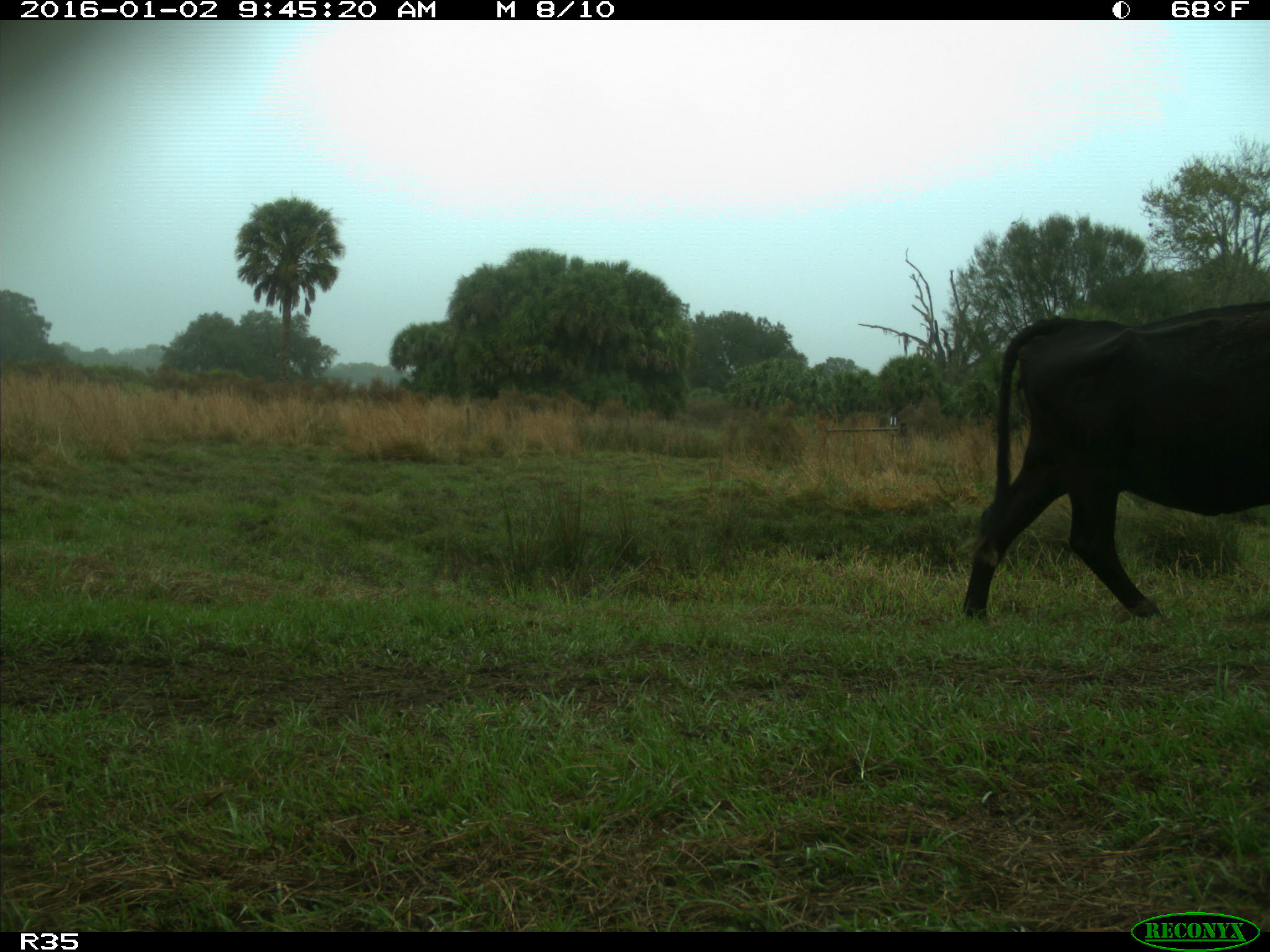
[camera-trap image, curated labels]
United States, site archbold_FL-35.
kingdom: Animalia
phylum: Chordata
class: Mammalia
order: Artiodactyla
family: Bovidae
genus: Bos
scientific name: Bos taurus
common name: domestic cow